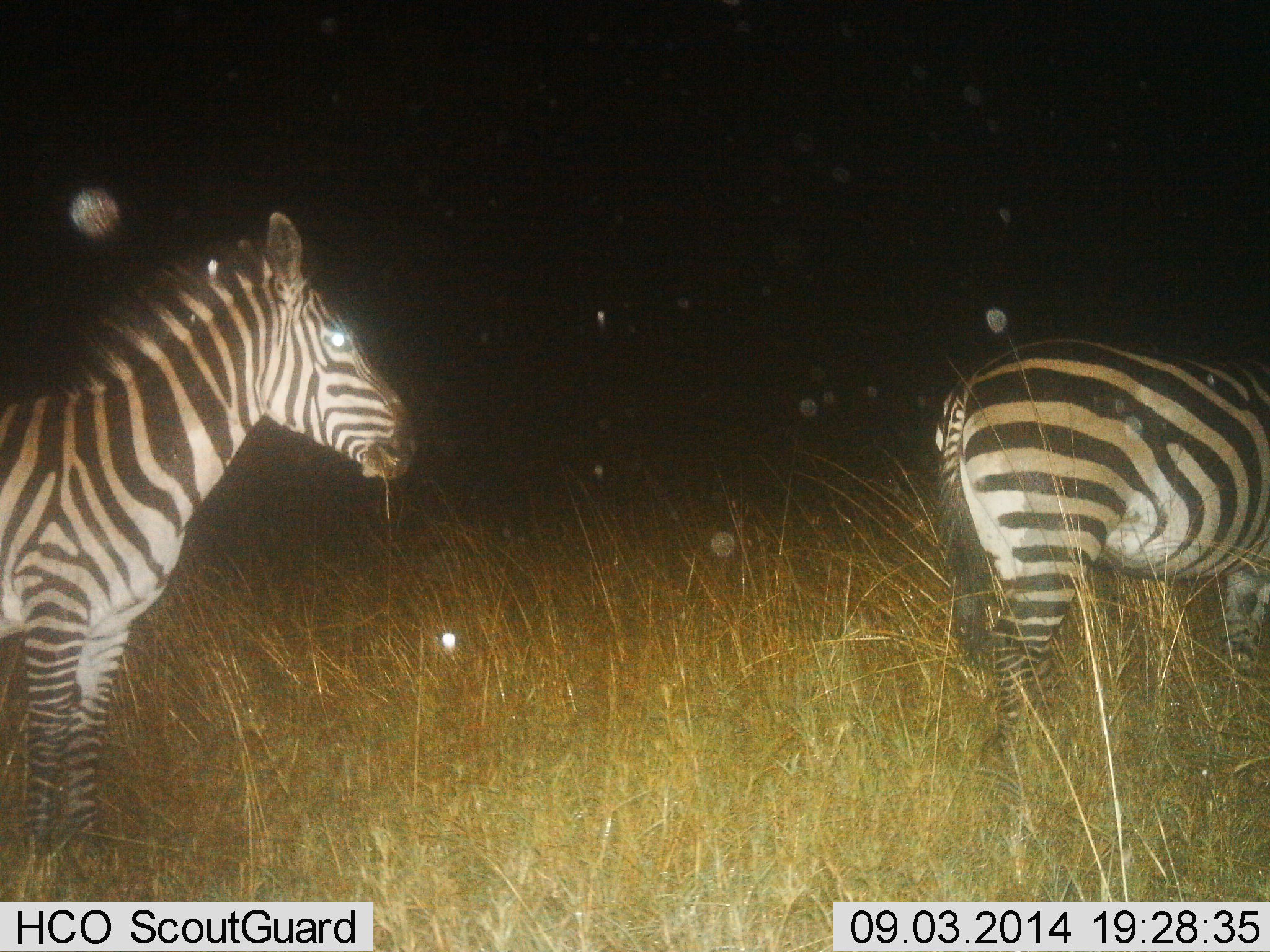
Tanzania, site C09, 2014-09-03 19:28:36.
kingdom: Animalia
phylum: Chordata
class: Mammalia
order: Perissodactyla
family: Equidae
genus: Equus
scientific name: Equus quagga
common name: plains zebra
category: zebra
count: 2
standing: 70%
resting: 0%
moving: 20%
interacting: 0%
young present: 0%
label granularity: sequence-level